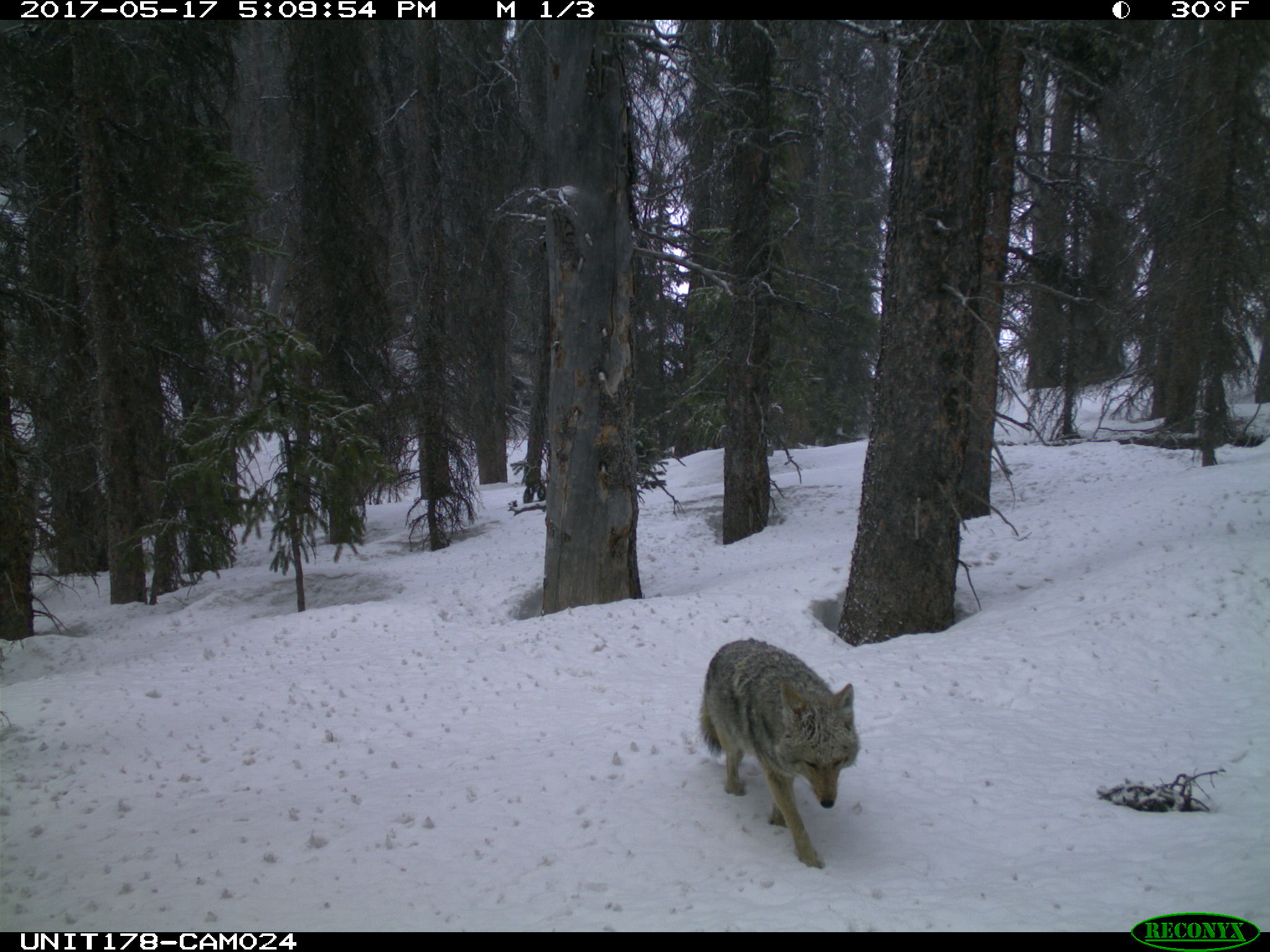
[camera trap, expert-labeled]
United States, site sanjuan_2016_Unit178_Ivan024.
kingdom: Animalia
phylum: Chordata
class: Mammalia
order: Carnivora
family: Canidae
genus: Canis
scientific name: Canis latrans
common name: coyote